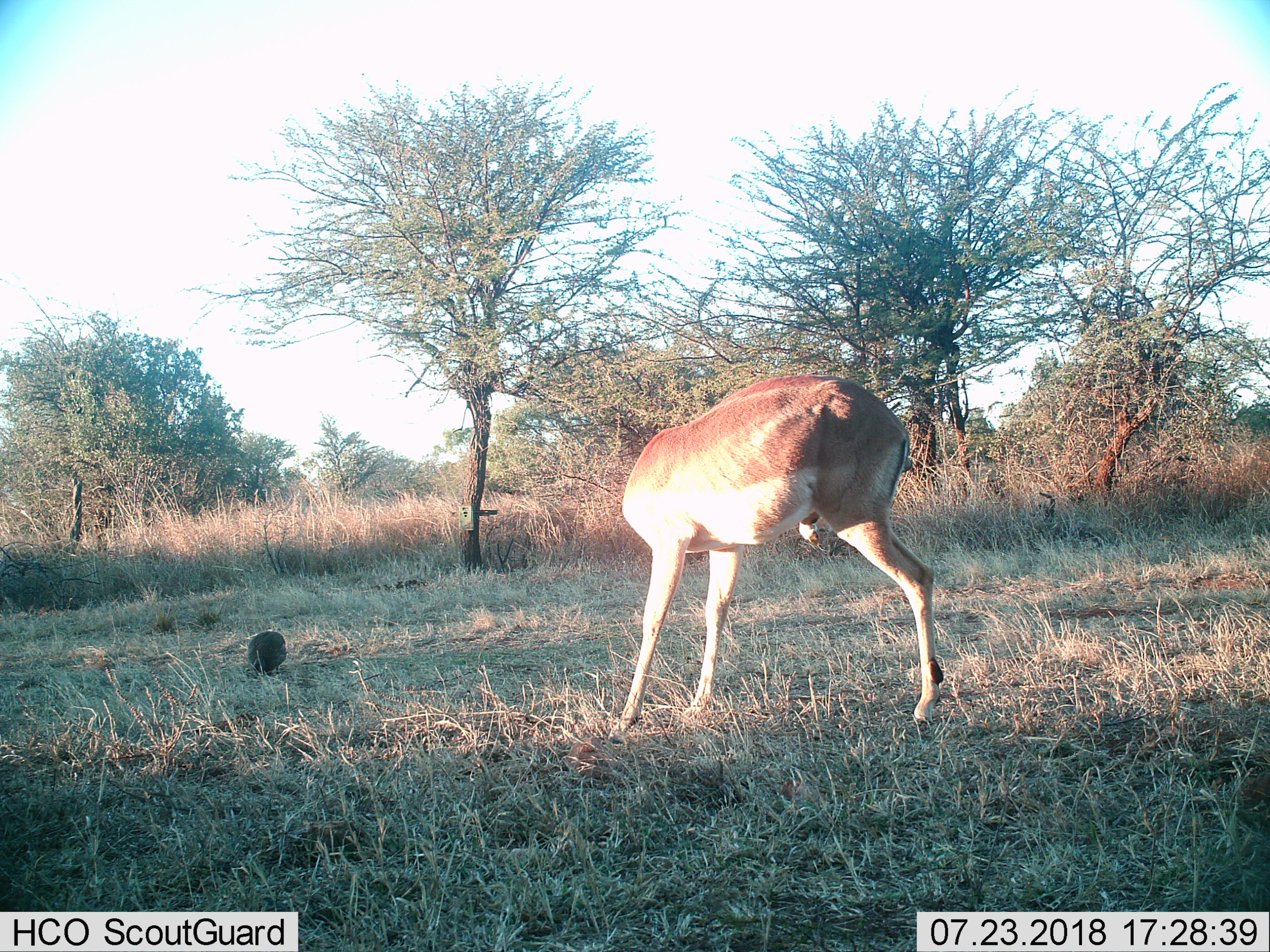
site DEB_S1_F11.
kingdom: Animalia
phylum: Chordata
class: Mammalia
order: Artiodactyla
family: Bovidae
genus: Aepyceros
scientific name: Aepyceros melampus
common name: impala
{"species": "impala (Aepyceros melampus)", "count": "1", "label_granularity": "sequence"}